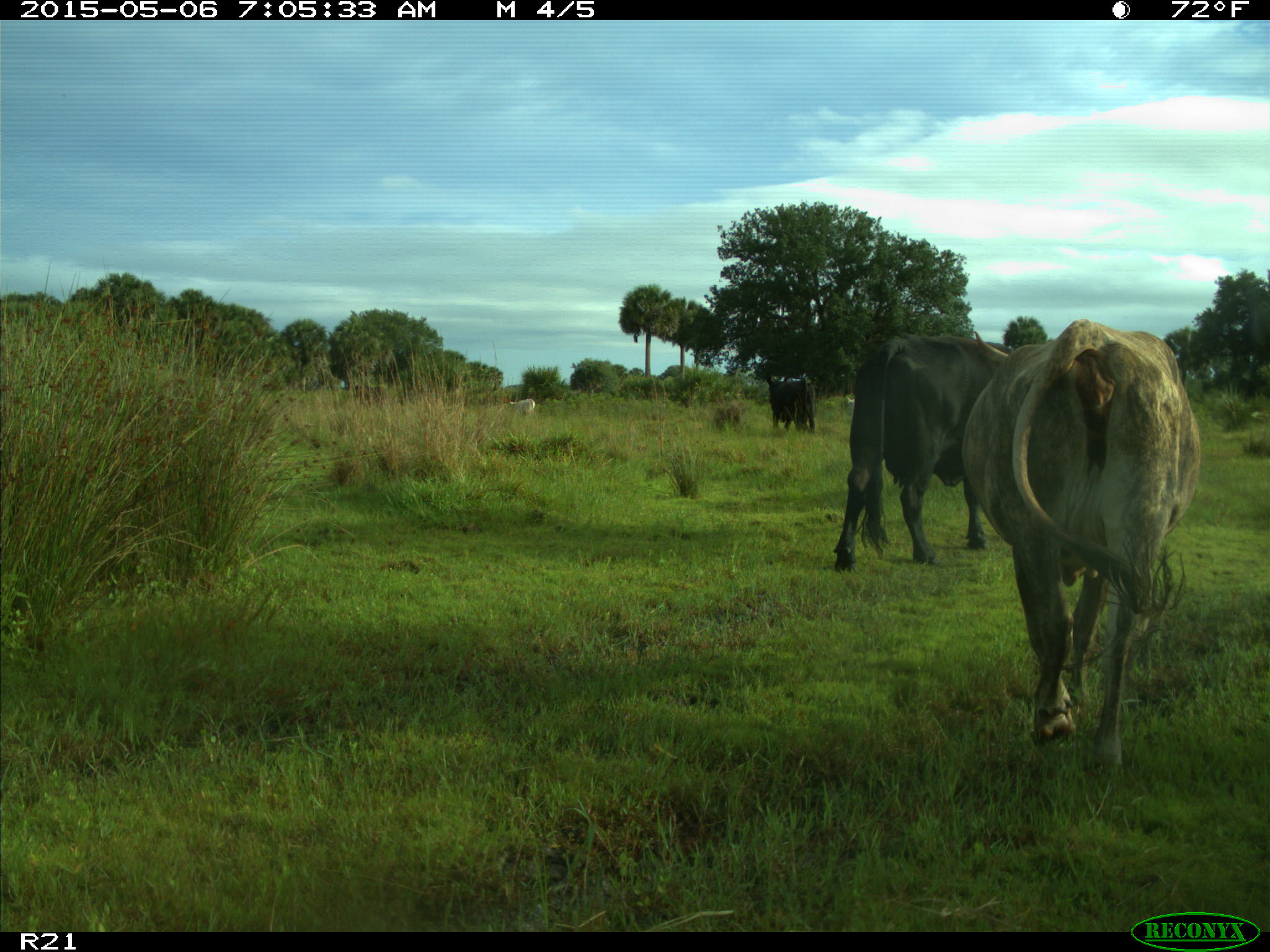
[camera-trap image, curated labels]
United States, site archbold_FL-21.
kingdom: Animalia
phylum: Chordata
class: Mammalia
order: Artiodactyla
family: Bovidae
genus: Bos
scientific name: Bos taurus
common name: domestic cow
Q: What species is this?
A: Bos taurus (domestic cow).